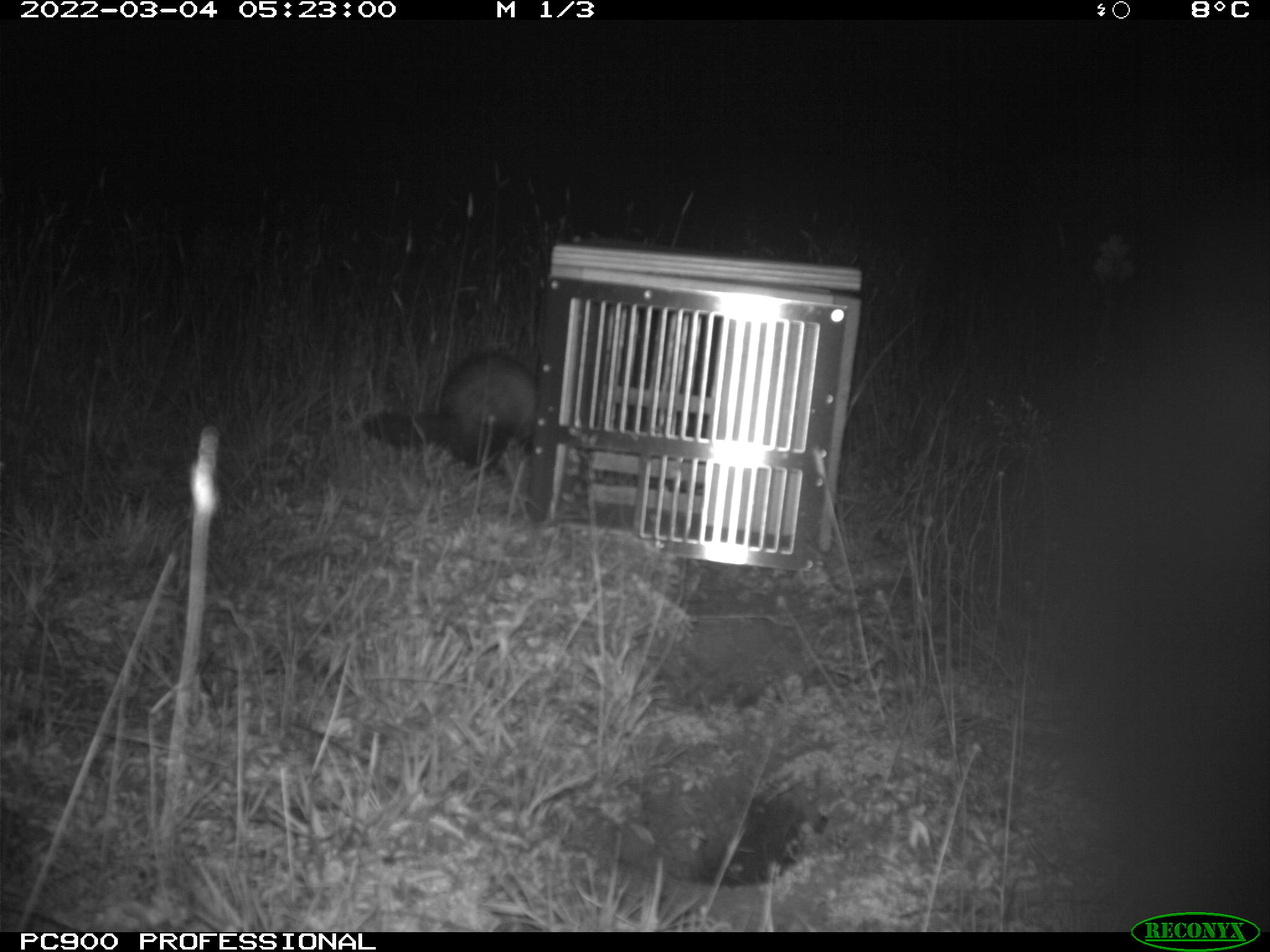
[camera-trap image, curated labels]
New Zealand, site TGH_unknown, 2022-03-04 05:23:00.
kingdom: Animalia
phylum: Chordata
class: Mammalia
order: Carnivora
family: Mustelidae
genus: Mustela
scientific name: Mustela furo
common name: ferret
Ferret (Mustela furo).